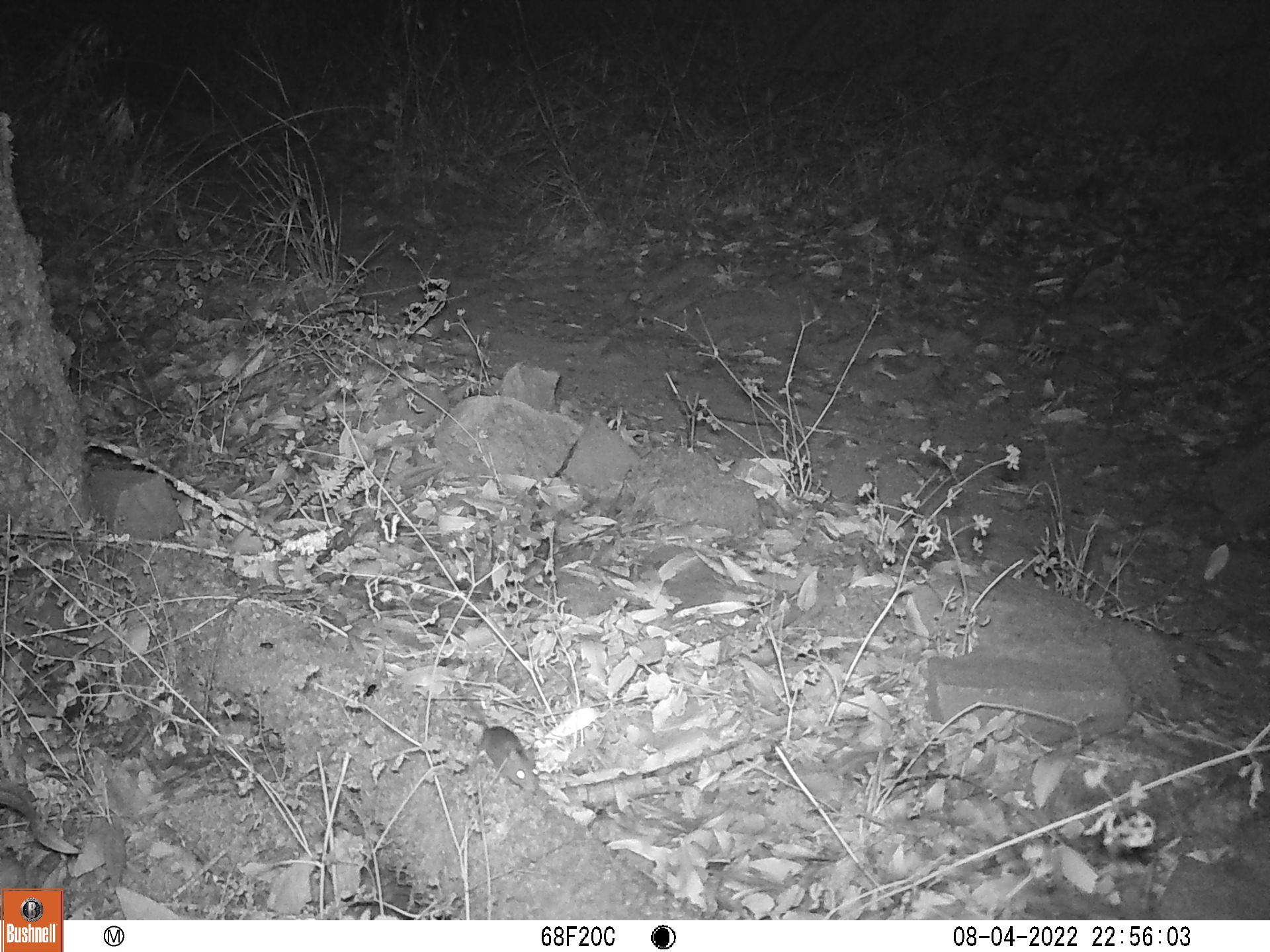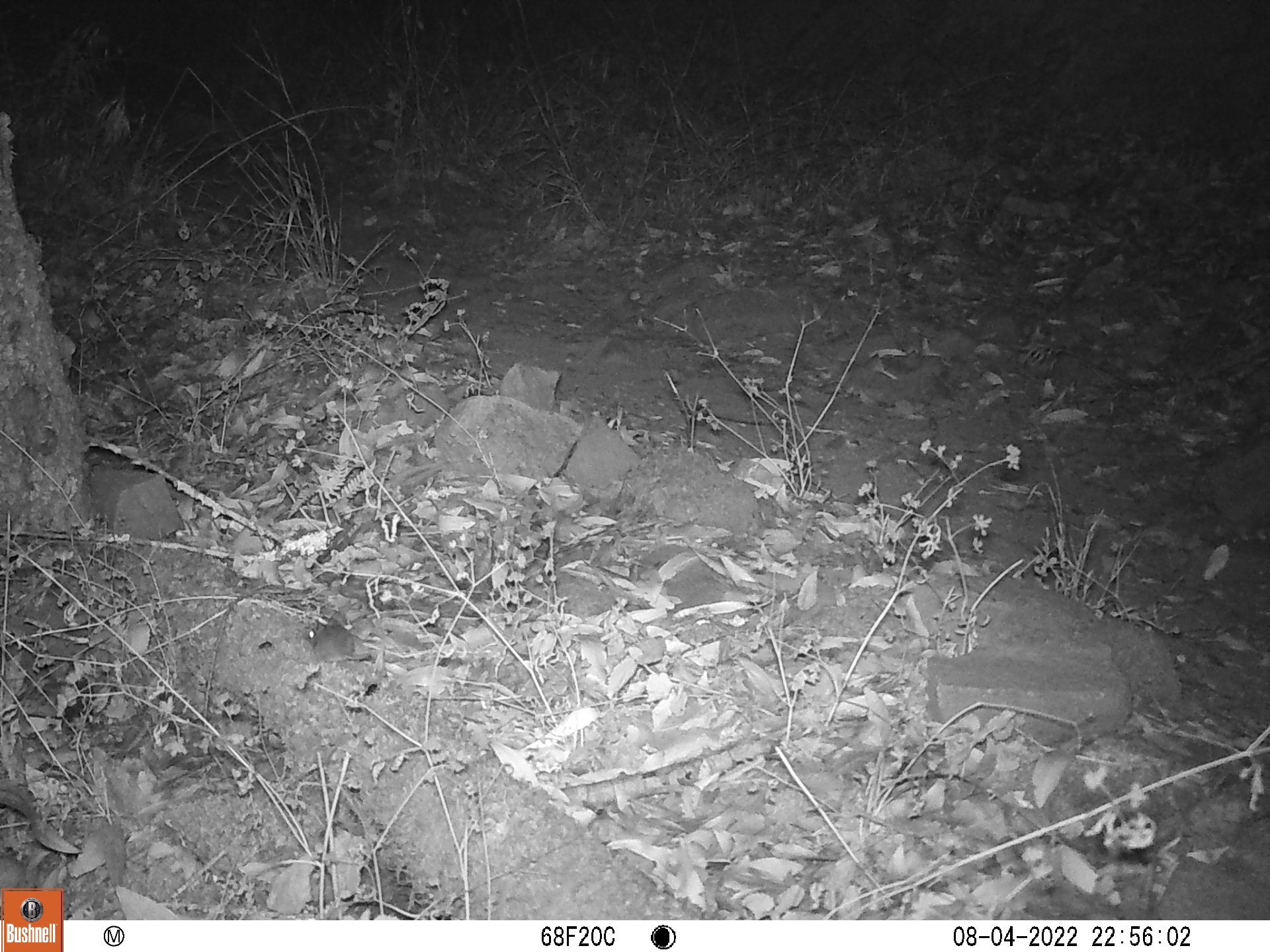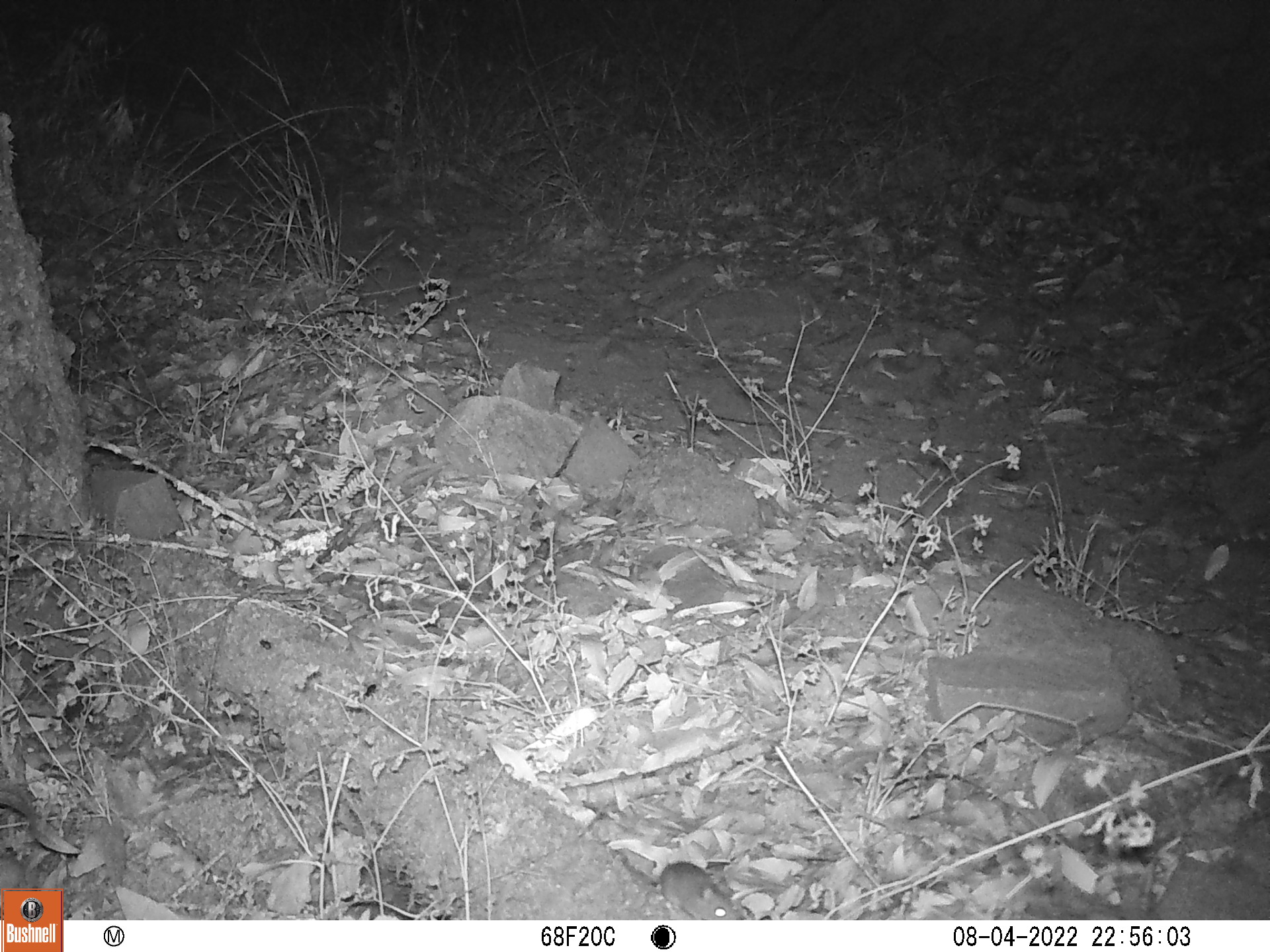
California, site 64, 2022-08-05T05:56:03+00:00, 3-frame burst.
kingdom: Animalia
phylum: Chordata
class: Mammalia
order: Rodentia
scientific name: Rodentia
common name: mouse or rat